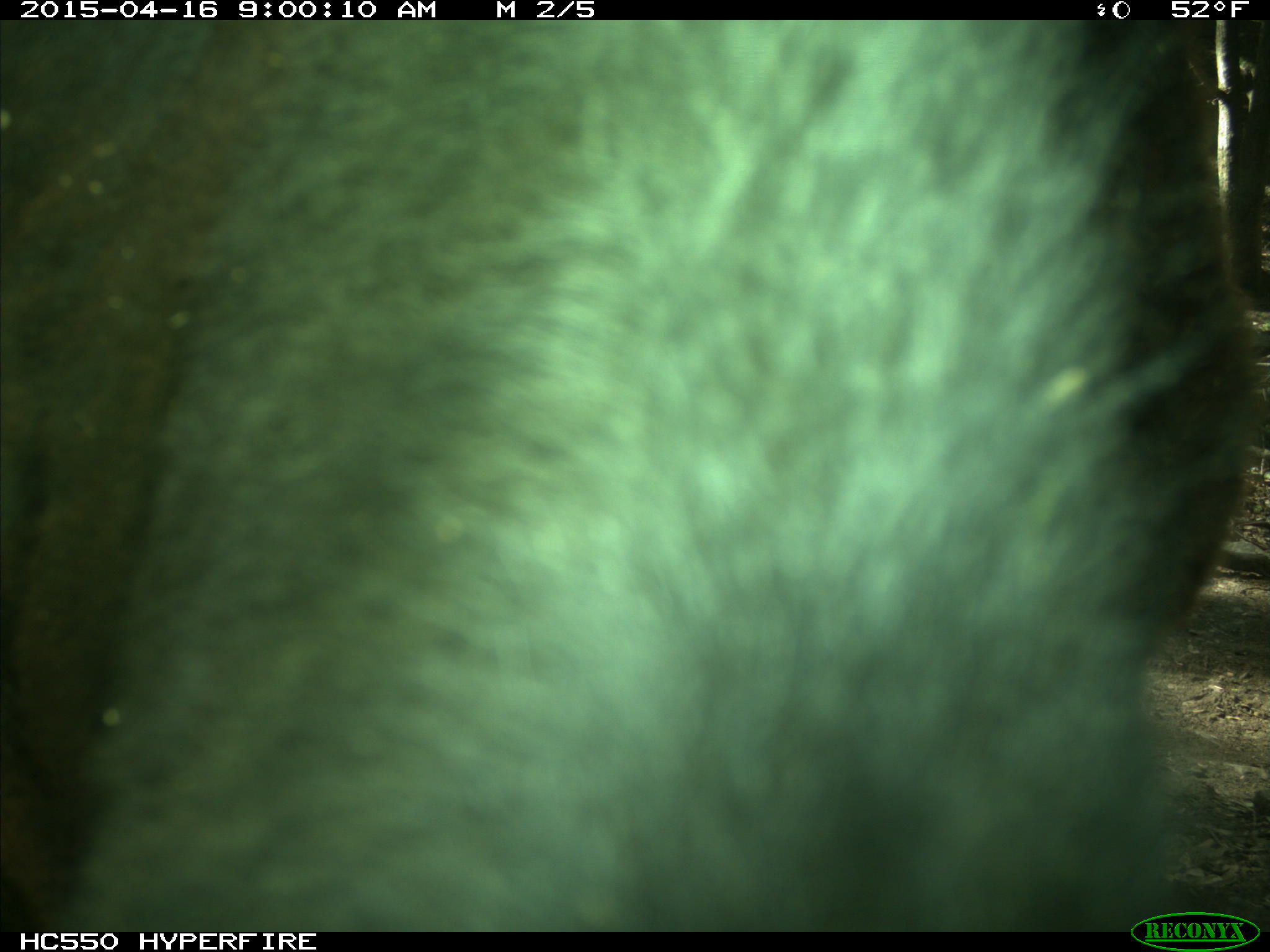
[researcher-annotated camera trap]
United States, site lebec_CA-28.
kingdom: Animalia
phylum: Chordata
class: Mammalia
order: Artiodactyla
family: Bovidae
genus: Bos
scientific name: Bos taurus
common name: domestic cow